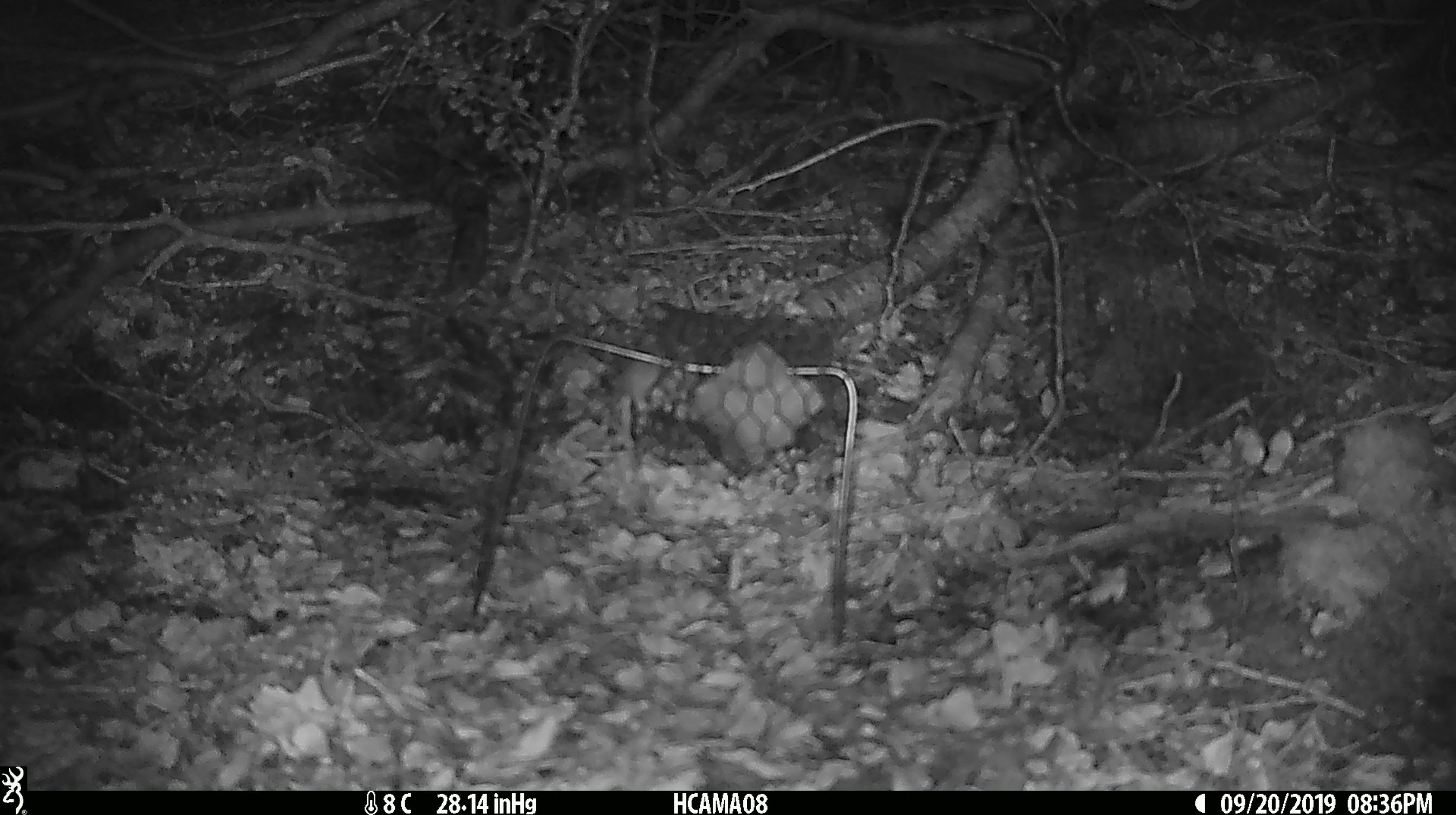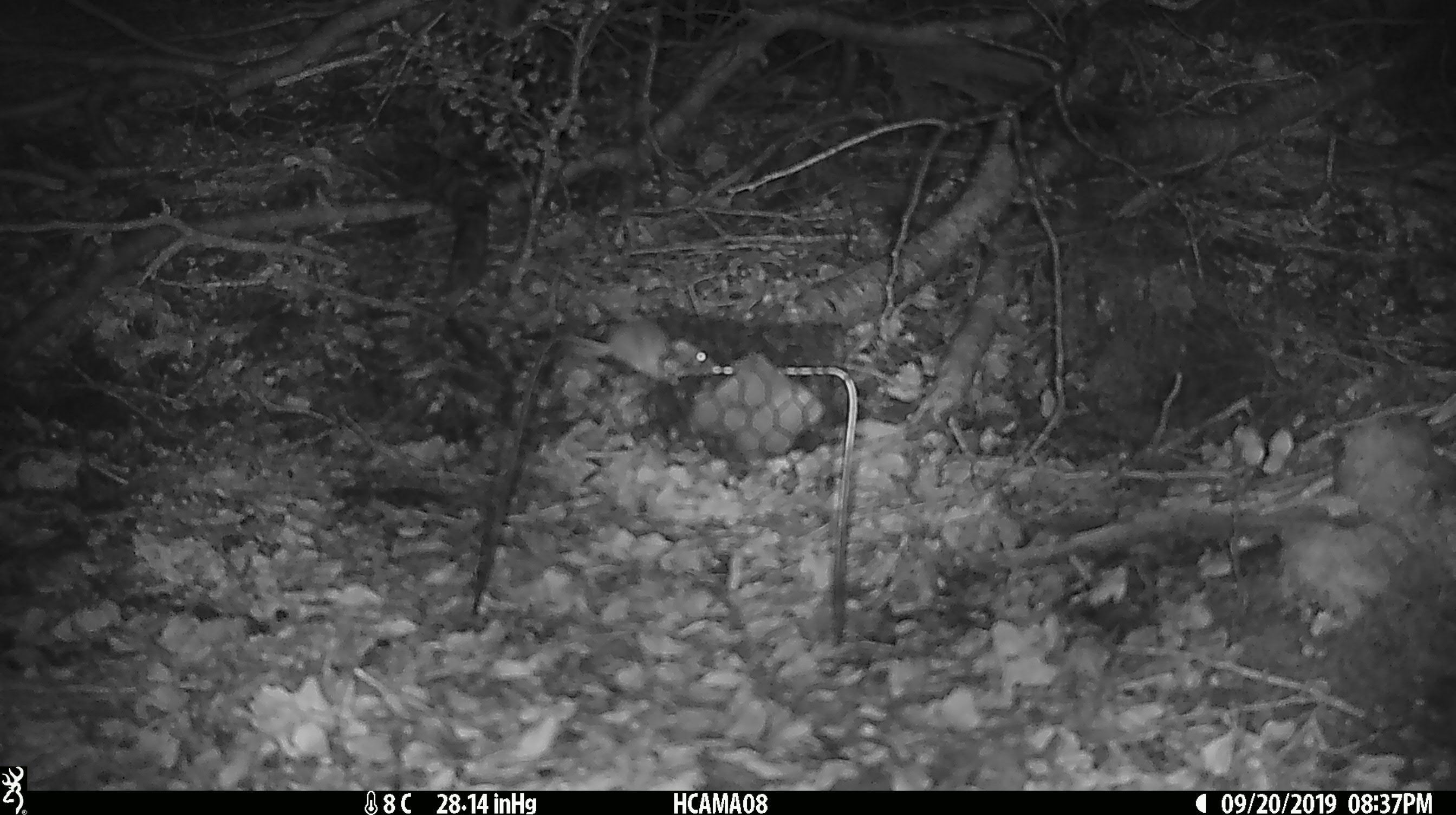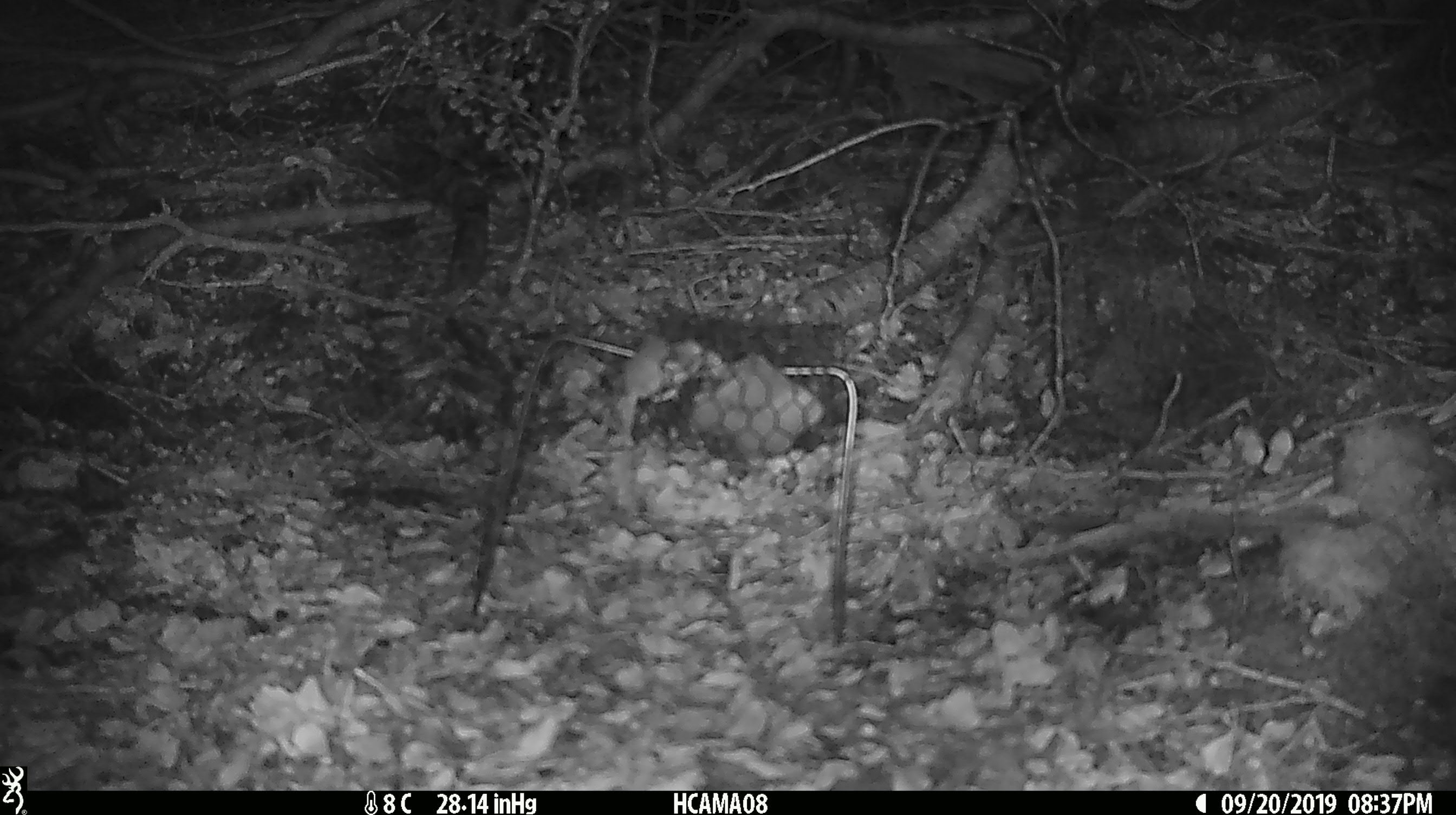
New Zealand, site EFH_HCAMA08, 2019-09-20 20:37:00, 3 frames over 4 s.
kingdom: Animalia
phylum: Chordata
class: Mammalia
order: Rodentia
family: Muridae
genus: Mus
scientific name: Mus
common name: mouse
Mouse (Mus).